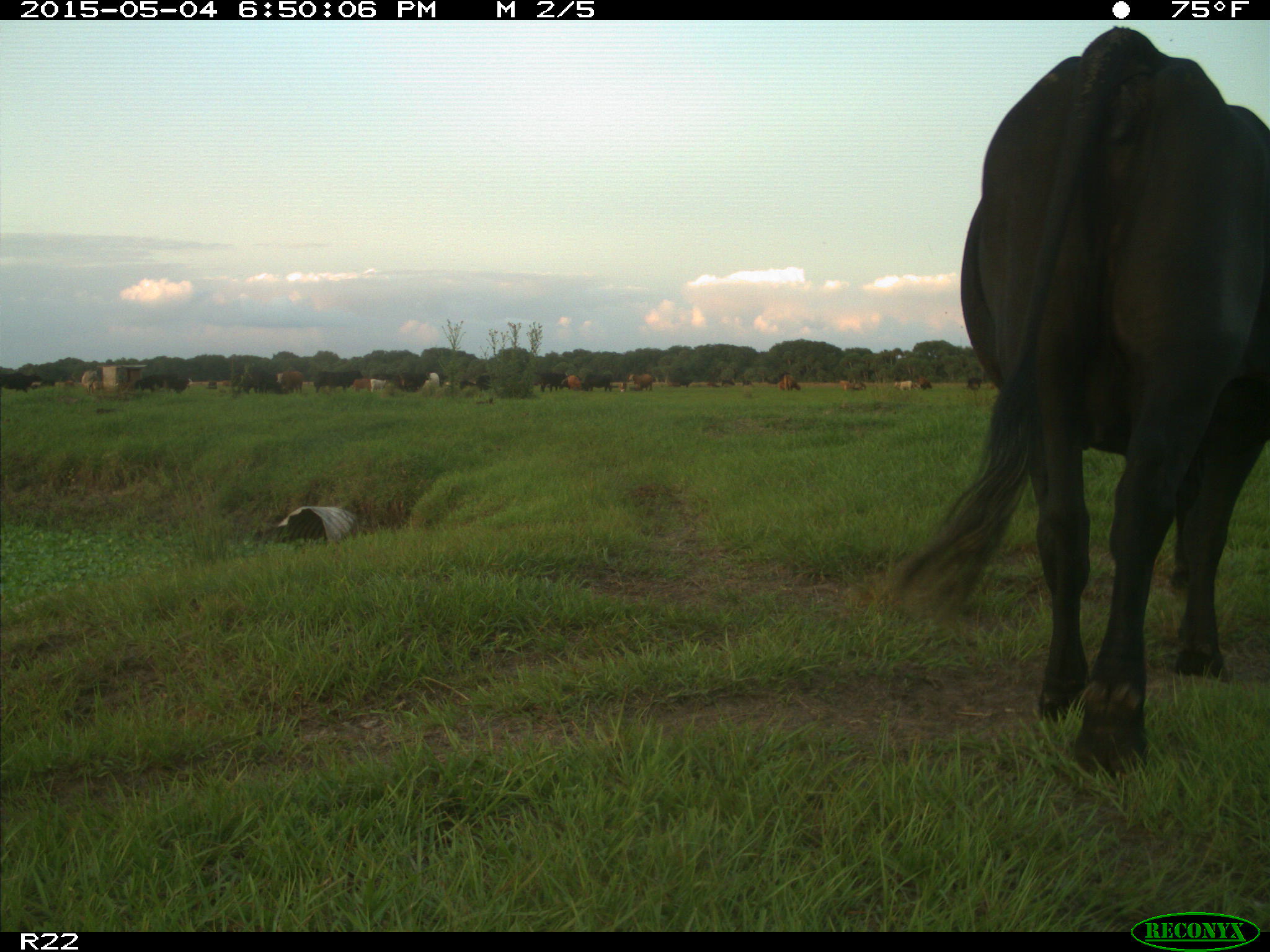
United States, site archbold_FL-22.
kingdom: Animalia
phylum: Chordata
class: Mammalia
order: Artiodactyla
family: Bovidae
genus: Bos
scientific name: Bos taurus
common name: domestic cow